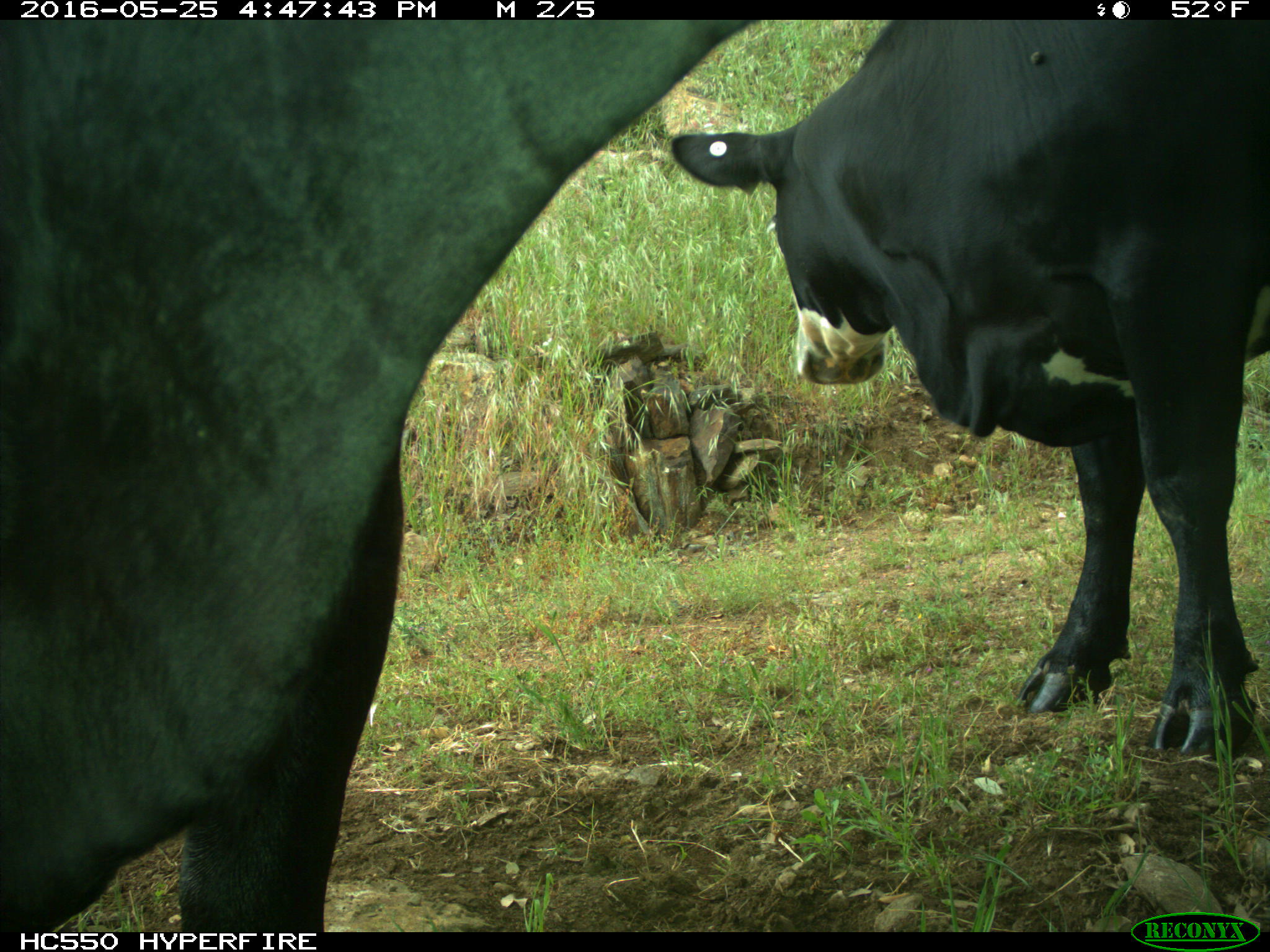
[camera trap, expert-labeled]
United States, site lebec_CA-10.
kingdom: Animalia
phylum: Chordata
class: Mammalia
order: Artiodactyla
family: Bovidae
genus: Bos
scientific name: Bos taurus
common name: domestic cow